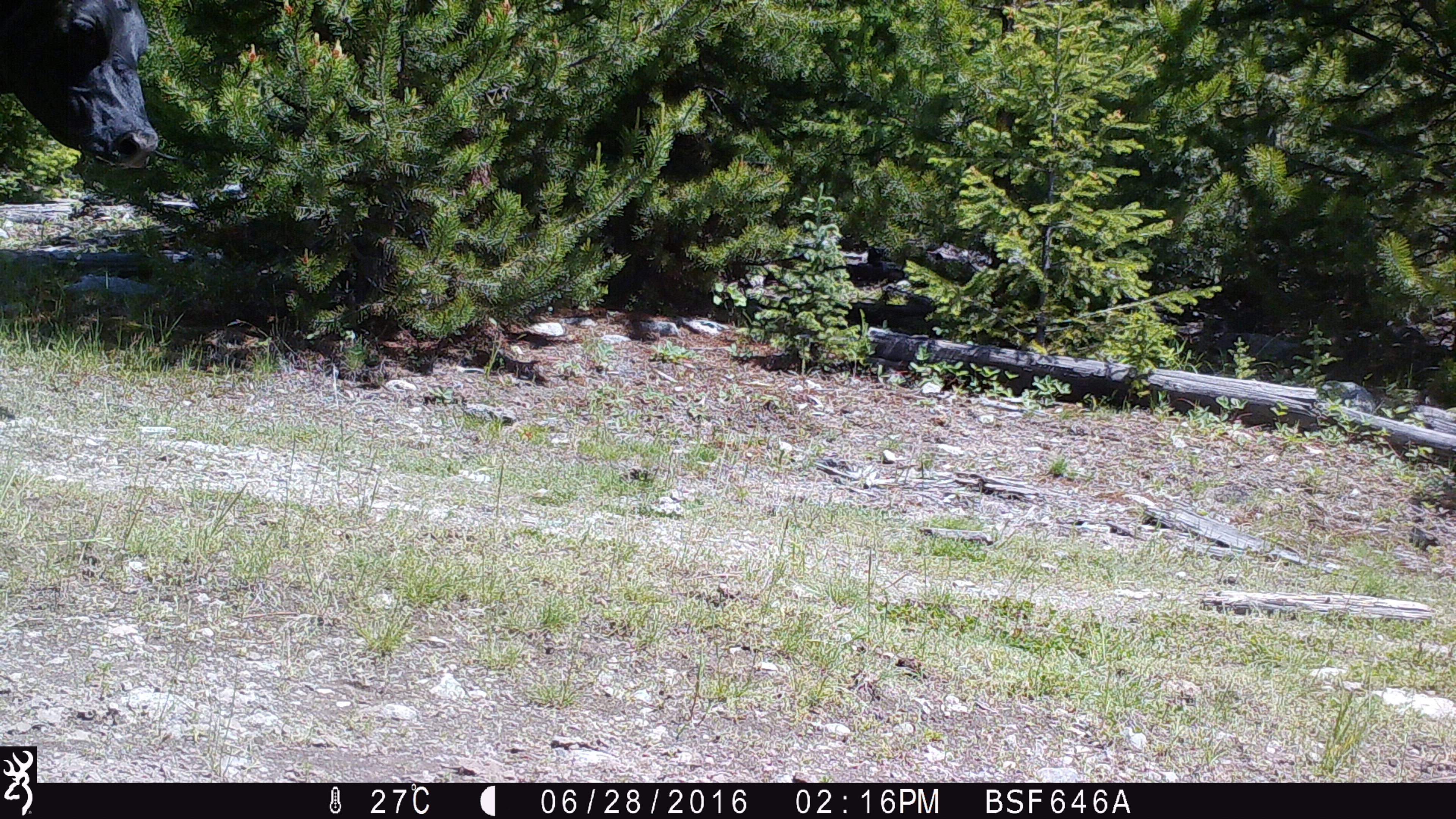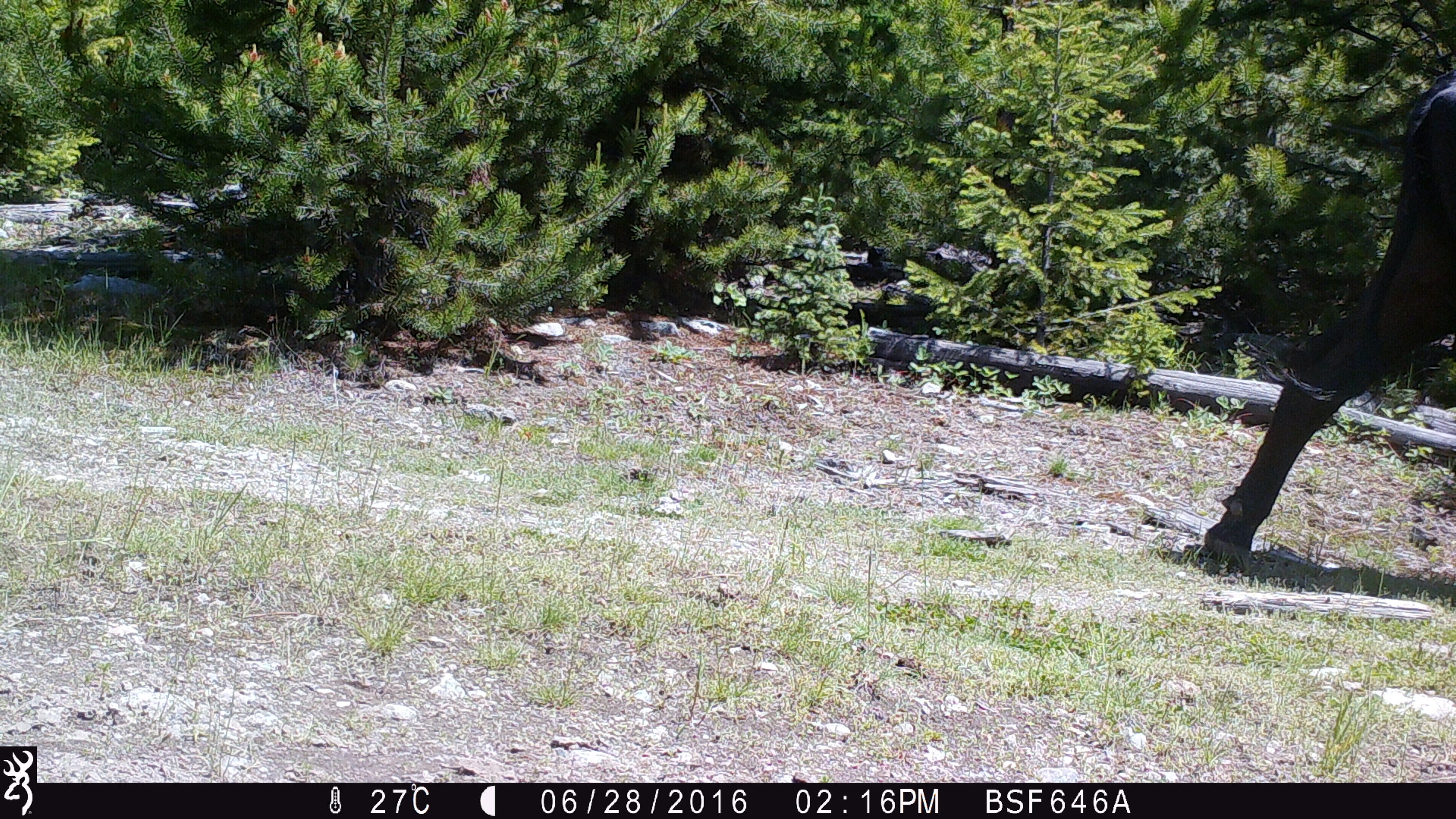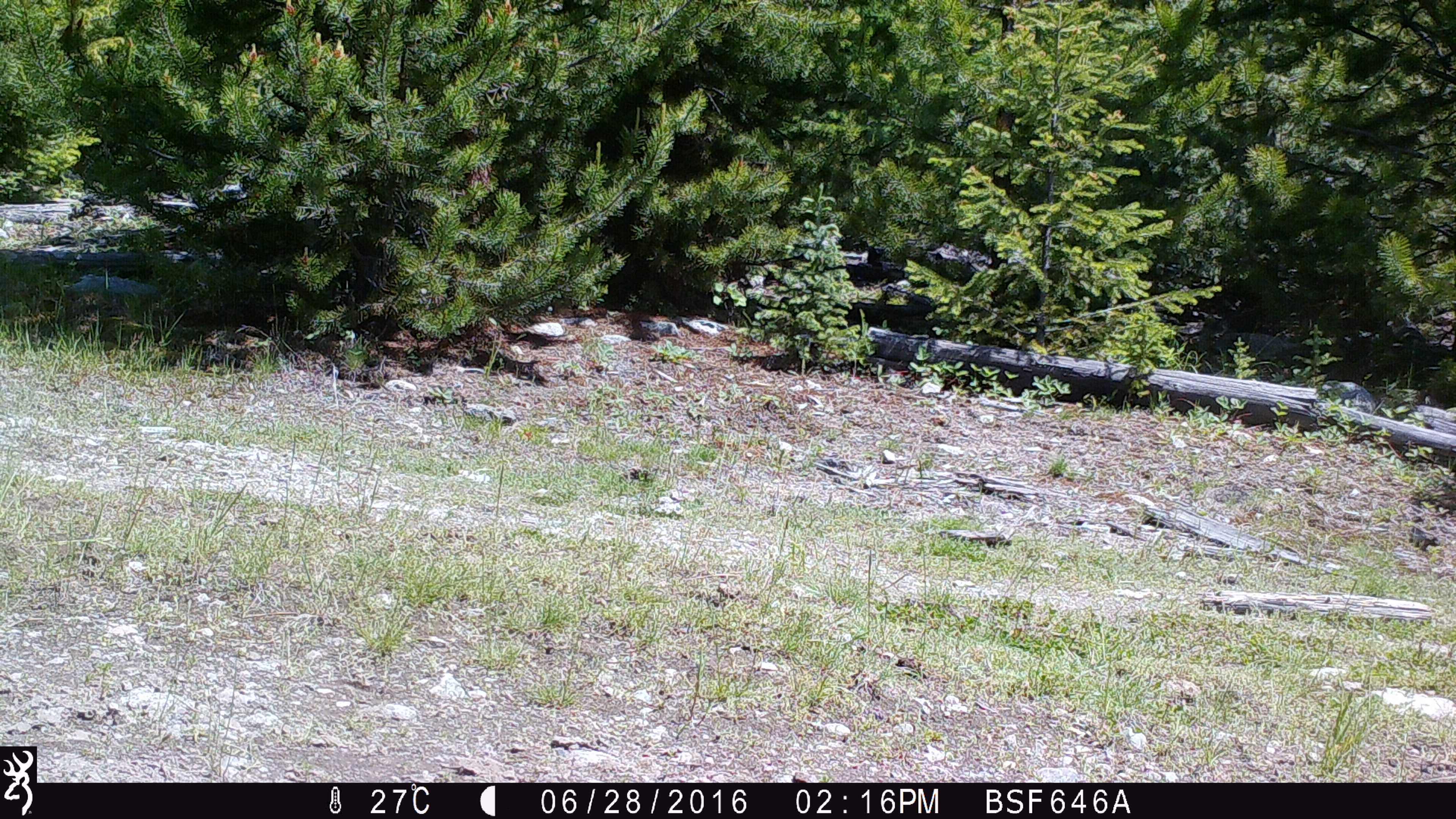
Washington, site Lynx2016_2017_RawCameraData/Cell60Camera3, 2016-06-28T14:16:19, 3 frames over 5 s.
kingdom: Animalia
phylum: Chordata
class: Mammalia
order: Artiodactyla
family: Bovidae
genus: Bos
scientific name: Bos taurus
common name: domestic cattle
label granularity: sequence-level